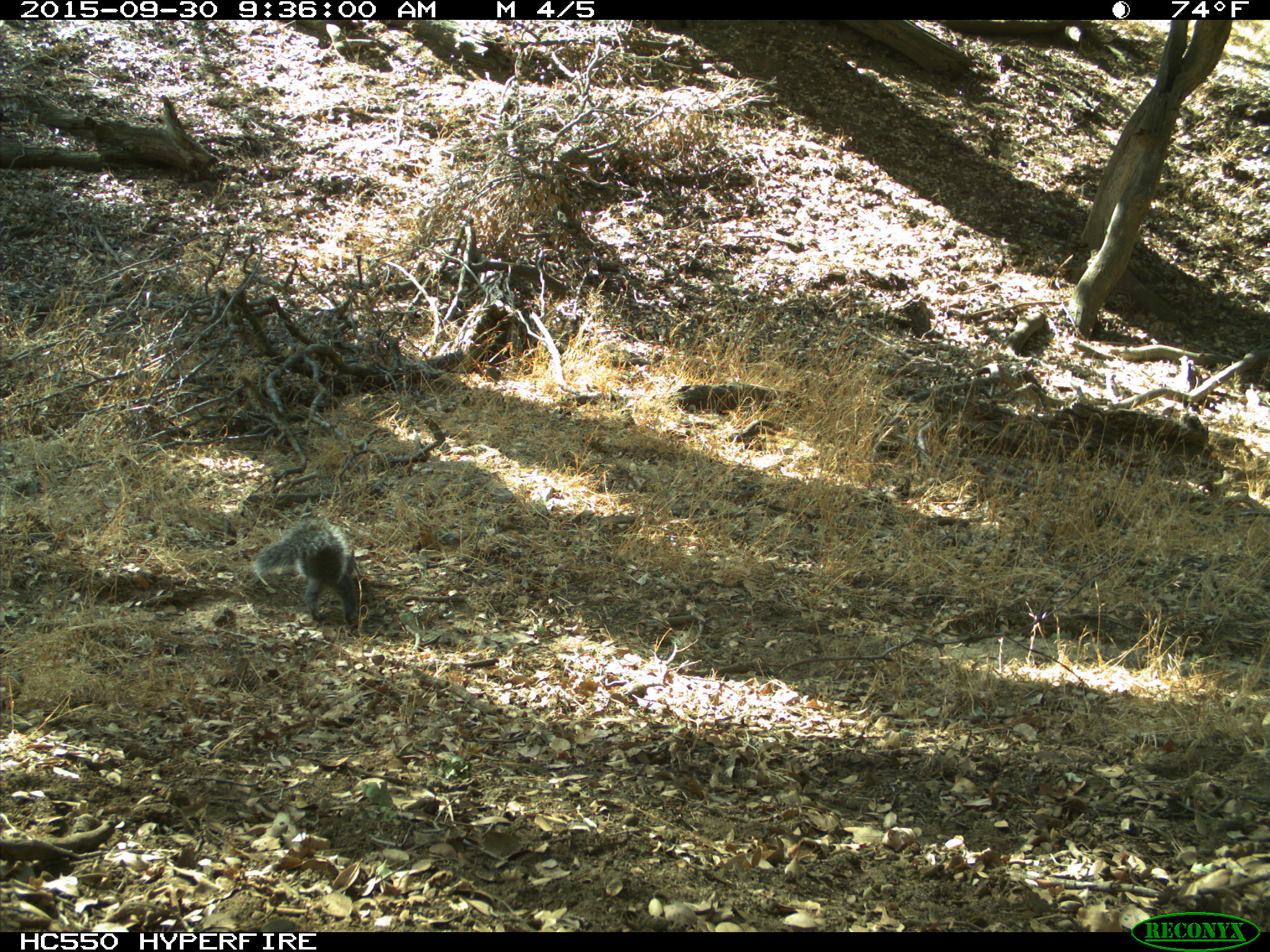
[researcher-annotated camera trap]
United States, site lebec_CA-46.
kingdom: Animalia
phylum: Chordata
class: Mammalia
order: Rodentia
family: Sciuridae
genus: Sciurus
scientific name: Sciurus carolinensis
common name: eastern gray squirrel